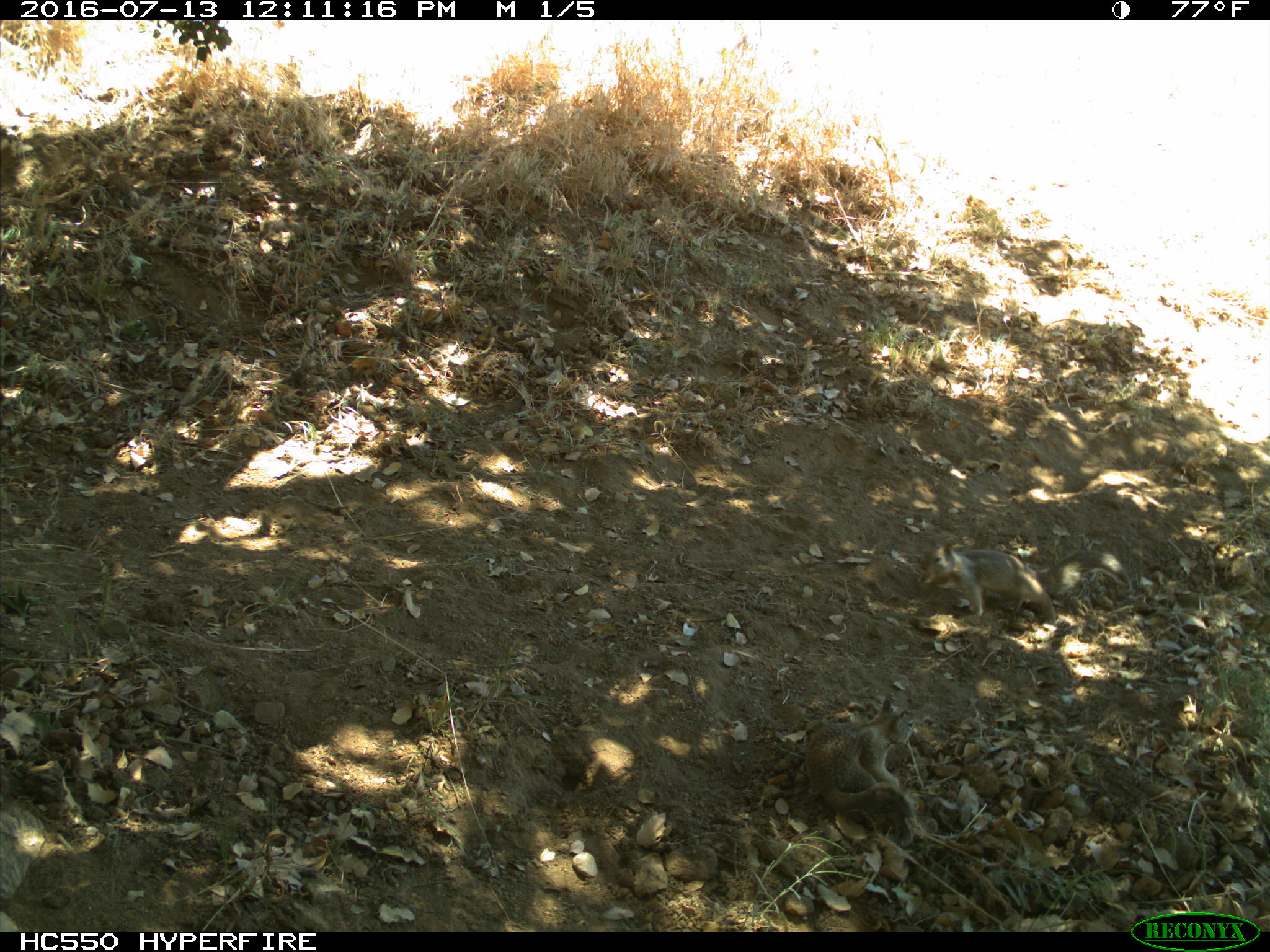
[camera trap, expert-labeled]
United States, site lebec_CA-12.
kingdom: Animalia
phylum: Chordata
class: Mammalia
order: Rodentia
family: Sciuridae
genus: Otospermophilus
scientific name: Otospermophilus beecheyi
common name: california ground squirrel